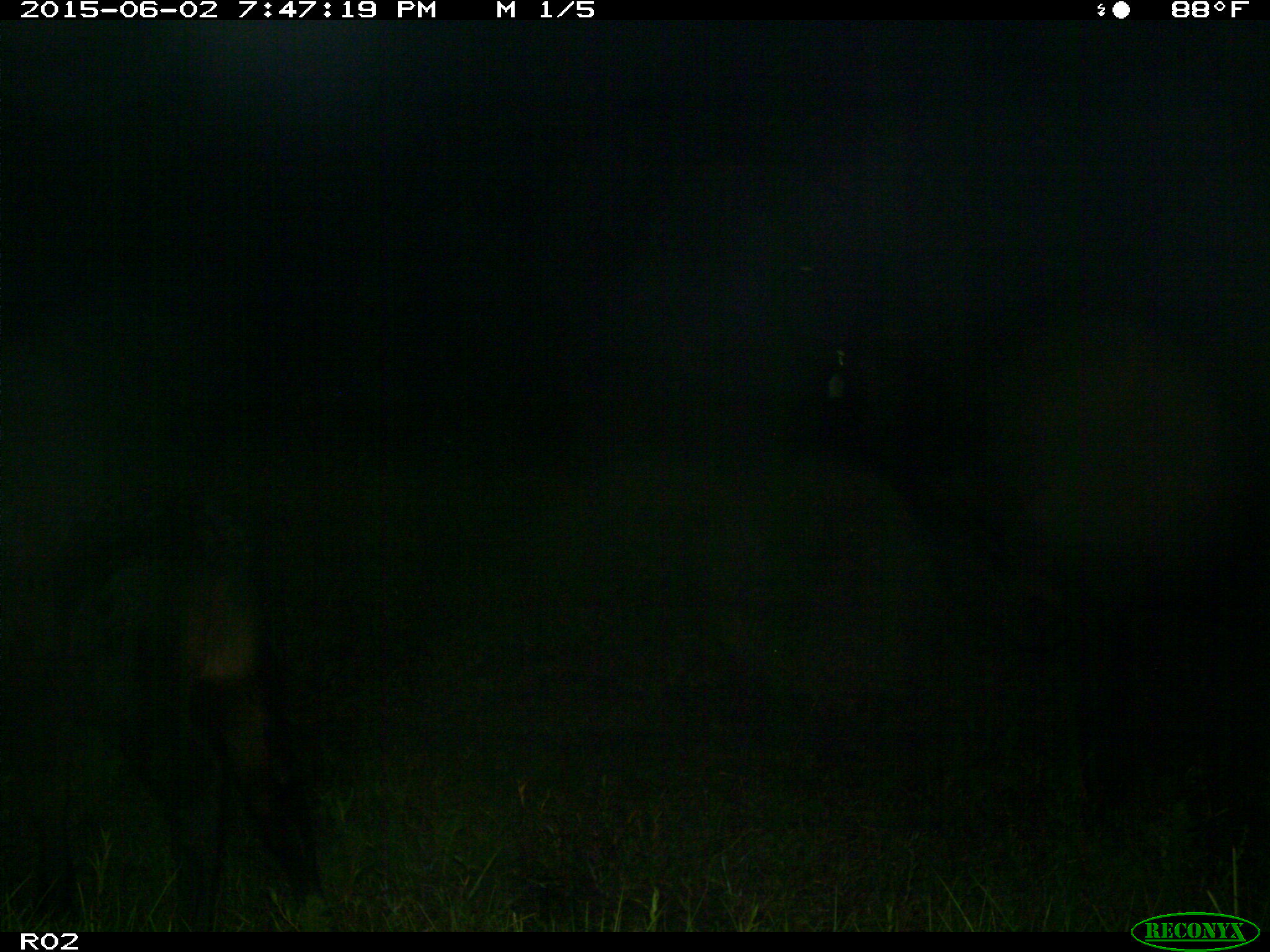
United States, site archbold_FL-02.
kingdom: Animalia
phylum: Chordata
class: Mammalia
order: Artiodactyla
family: Bovidae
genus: Bos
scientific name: Bos taurus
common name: domestic cow